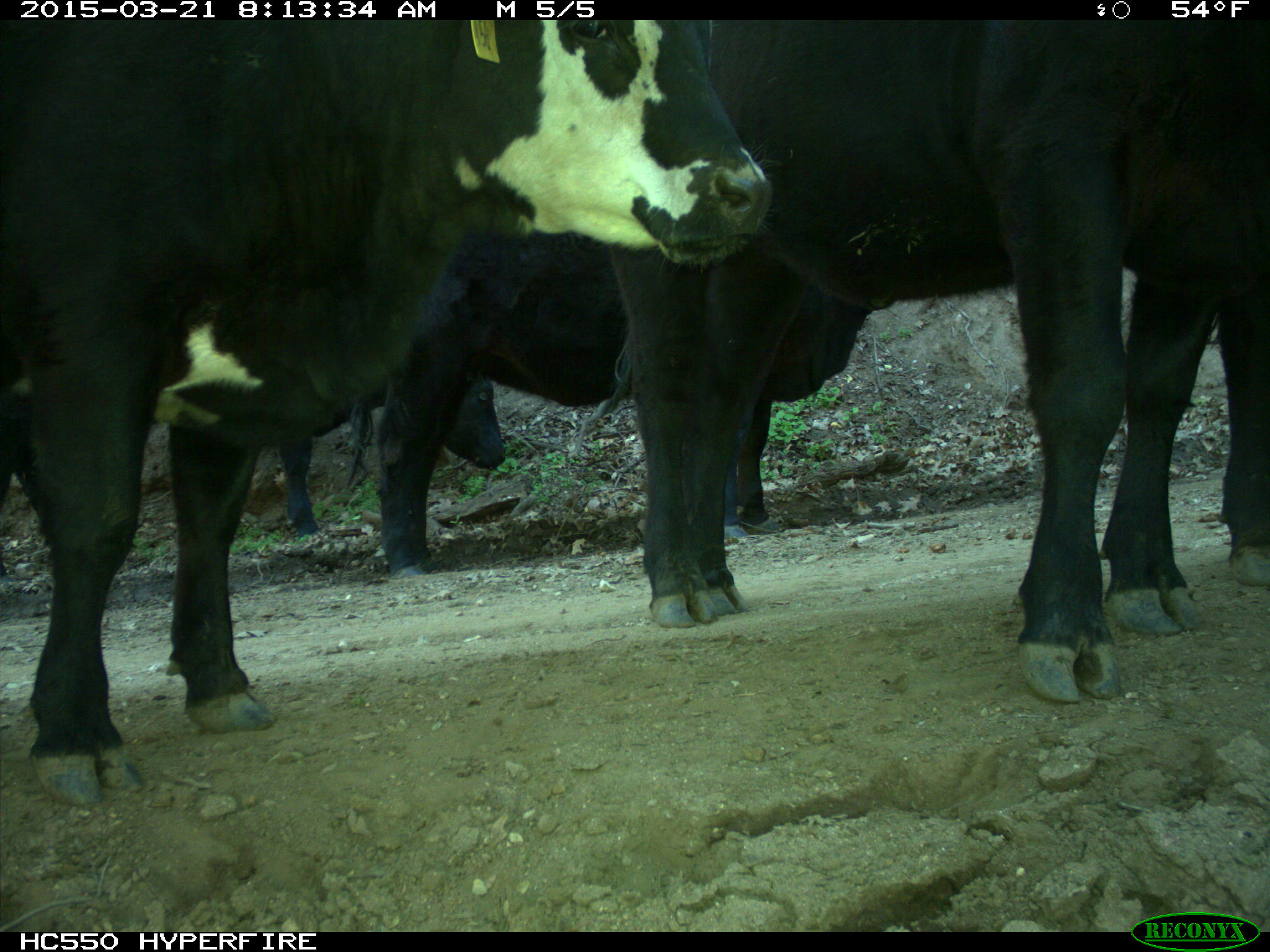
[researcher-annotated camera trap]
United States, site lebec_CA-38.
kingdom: Animalia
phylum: Chordata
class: Mammalia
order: Artiodactyla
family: Bovidae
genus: Bos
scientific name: Bos taurus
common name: domestic cow